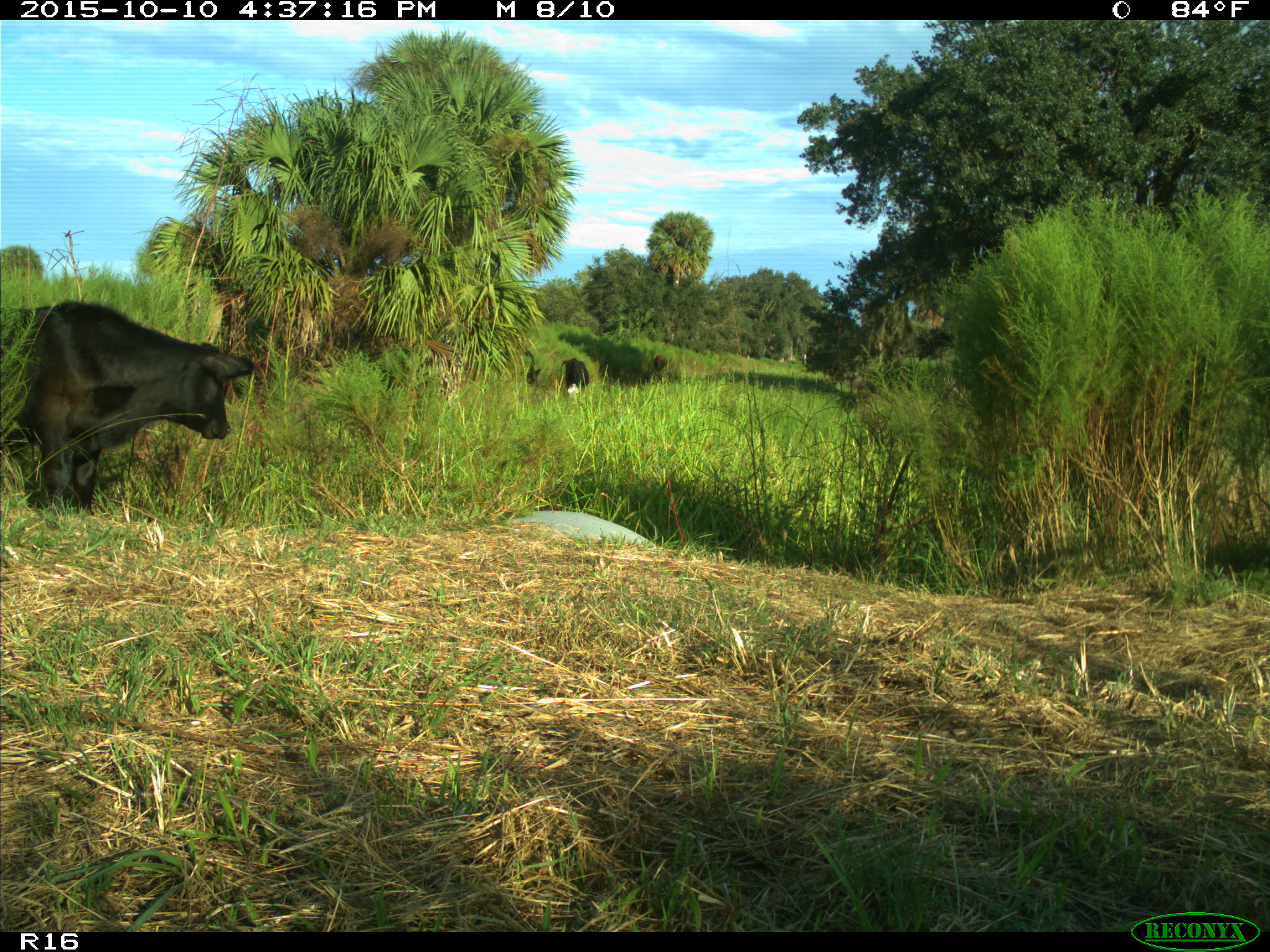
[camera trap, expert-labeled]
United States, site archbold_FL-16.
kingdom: Animalia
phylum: Chordata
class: Mammalia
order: Artiodactyla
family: Bovidae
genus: Bos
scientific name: Bos taurus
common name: domestic cow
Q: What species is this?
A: Bos taurus (domestic cow).